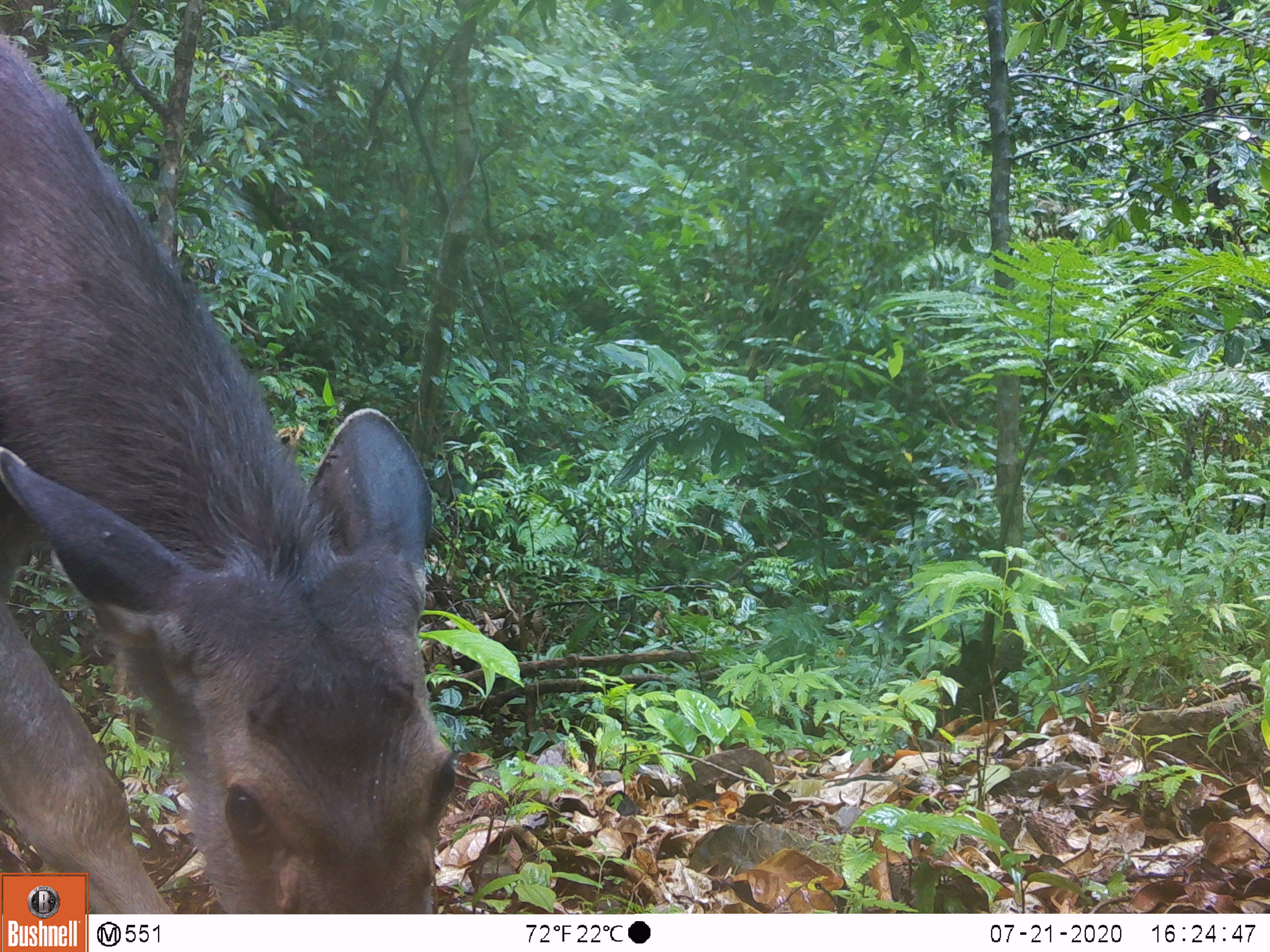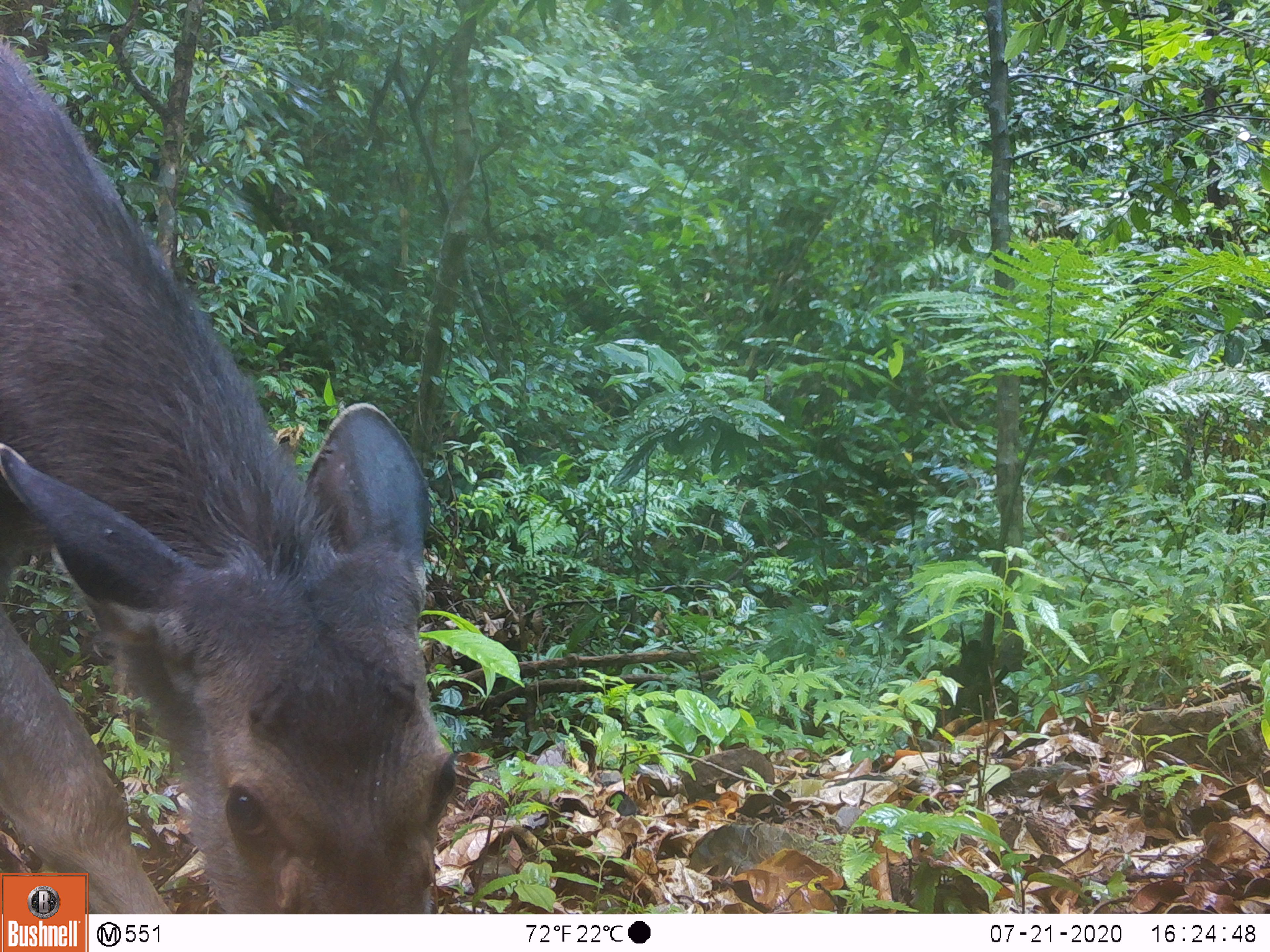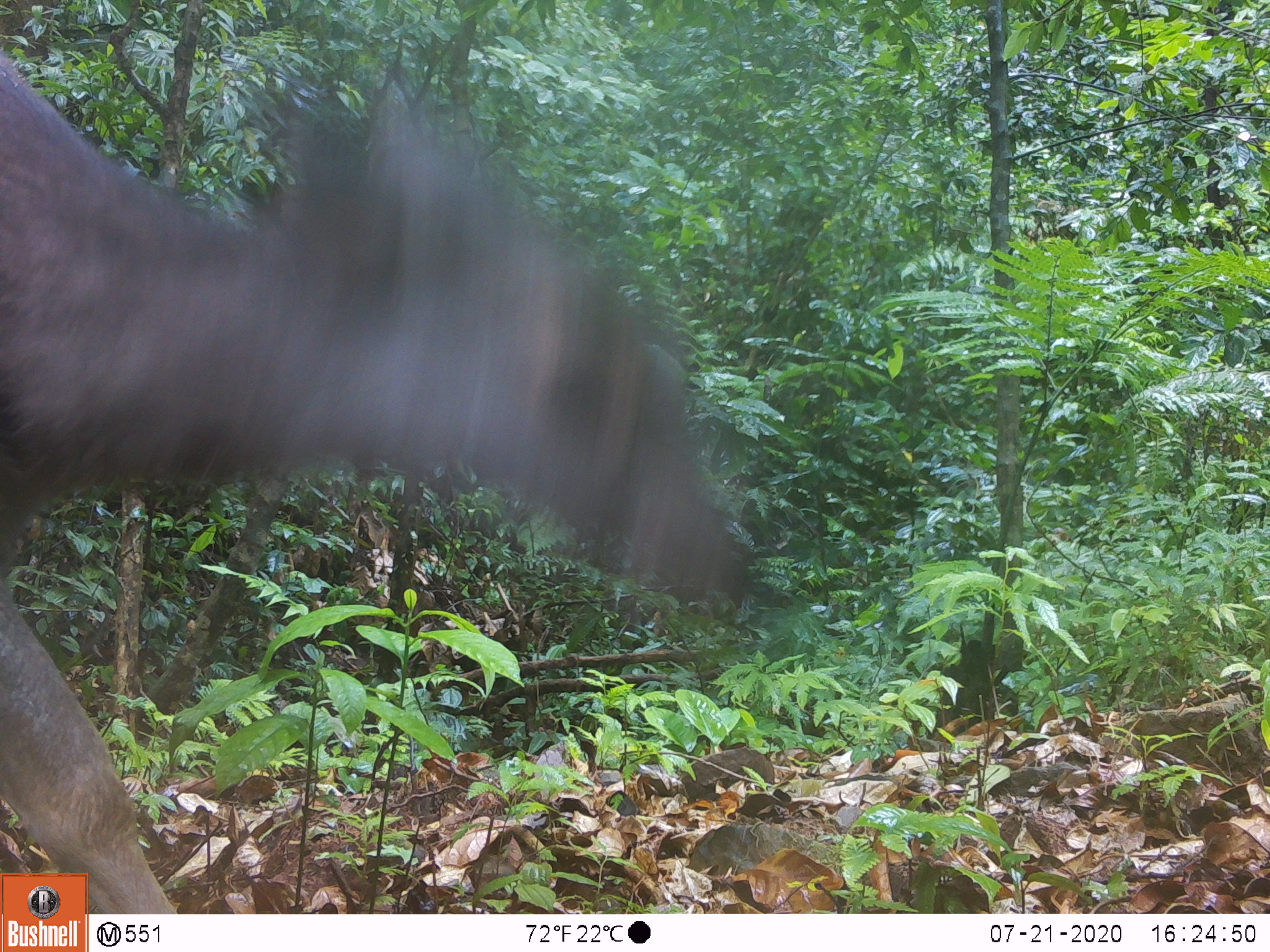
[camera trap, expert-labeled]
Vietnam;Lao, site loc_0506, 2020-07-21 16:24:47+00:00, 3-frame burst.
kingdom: Animalia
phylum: Chordata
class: Mammalia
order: Artiodactyla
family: Cervidae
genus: Rusa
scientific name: Rusa unicolor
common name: sambar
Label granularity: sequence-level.